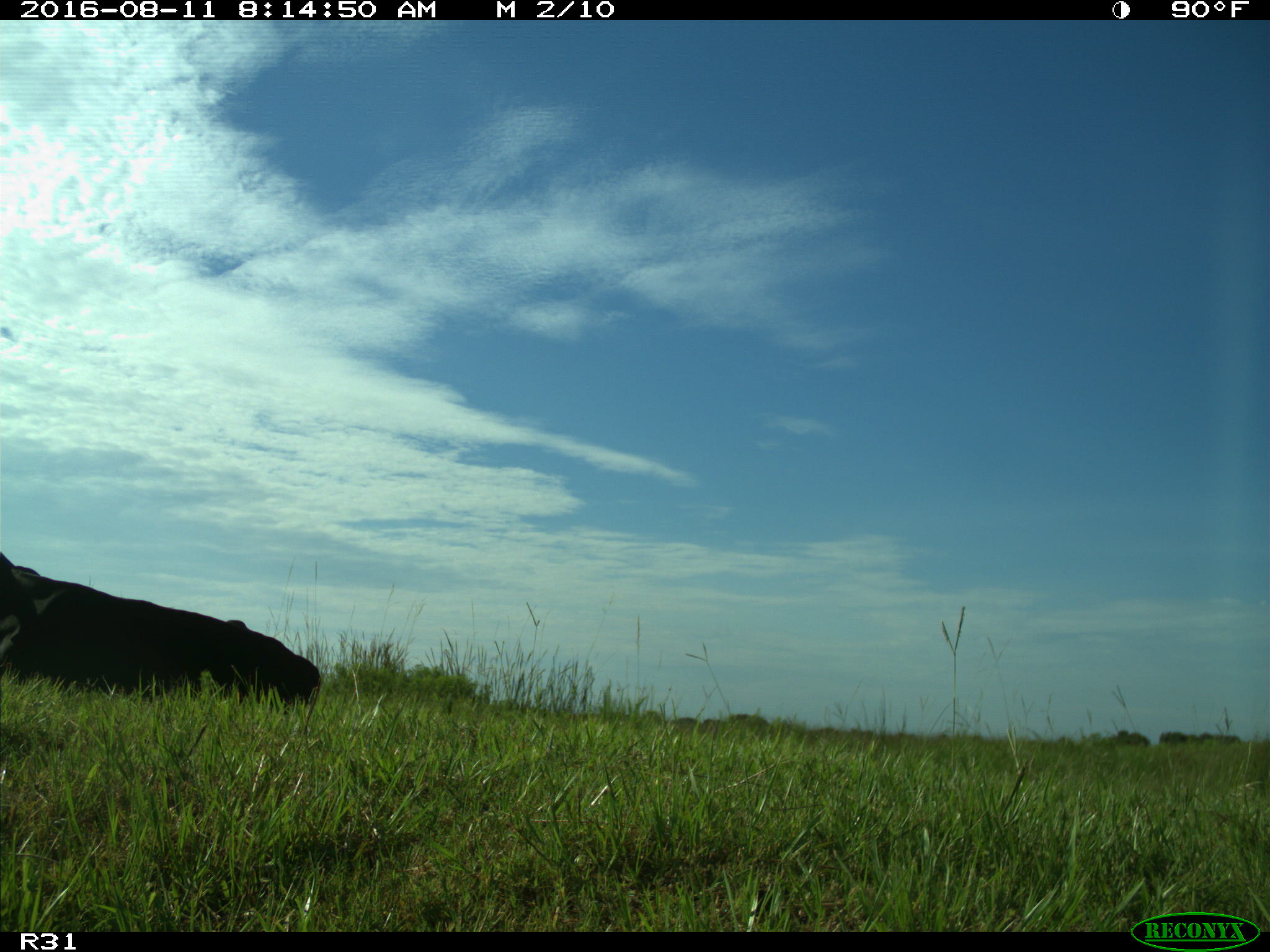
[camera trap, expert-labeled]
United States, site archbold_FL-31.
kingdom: Animalia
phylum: Chordata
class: Mammalia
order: Artiodactyla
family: Bovidae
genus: Bos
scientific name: Bos taurus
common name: domestic cow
Bos taurus (domestic cow).